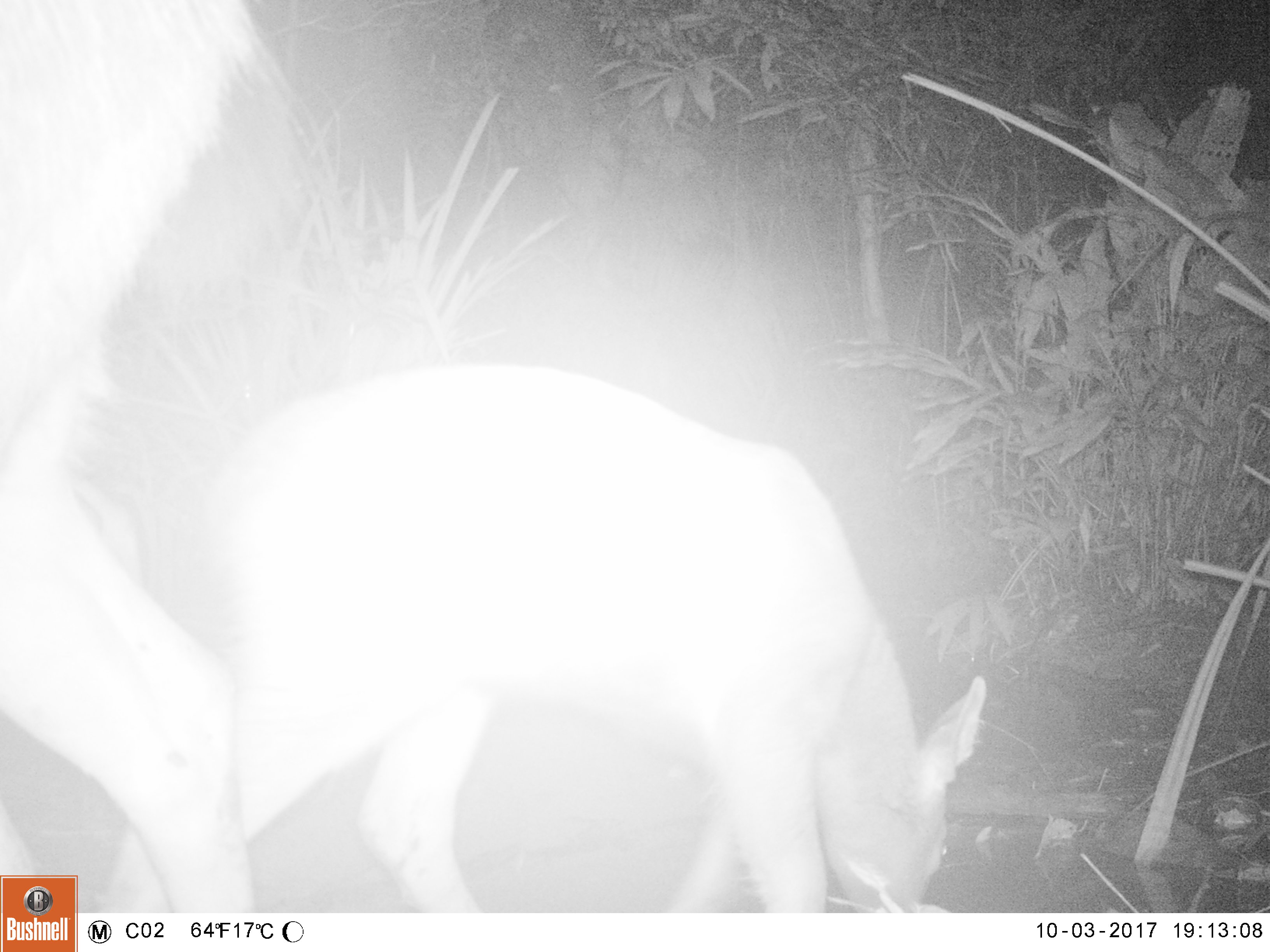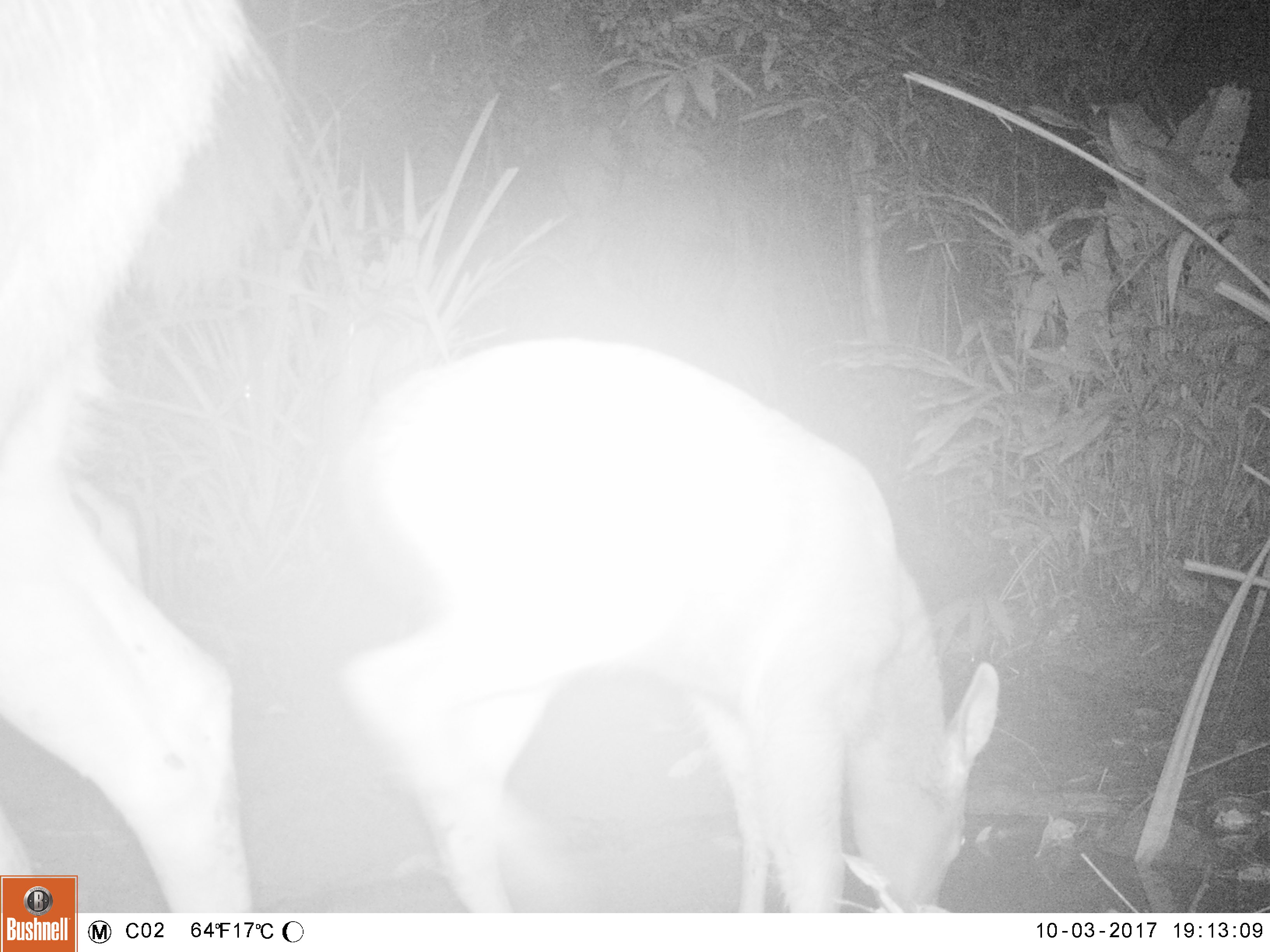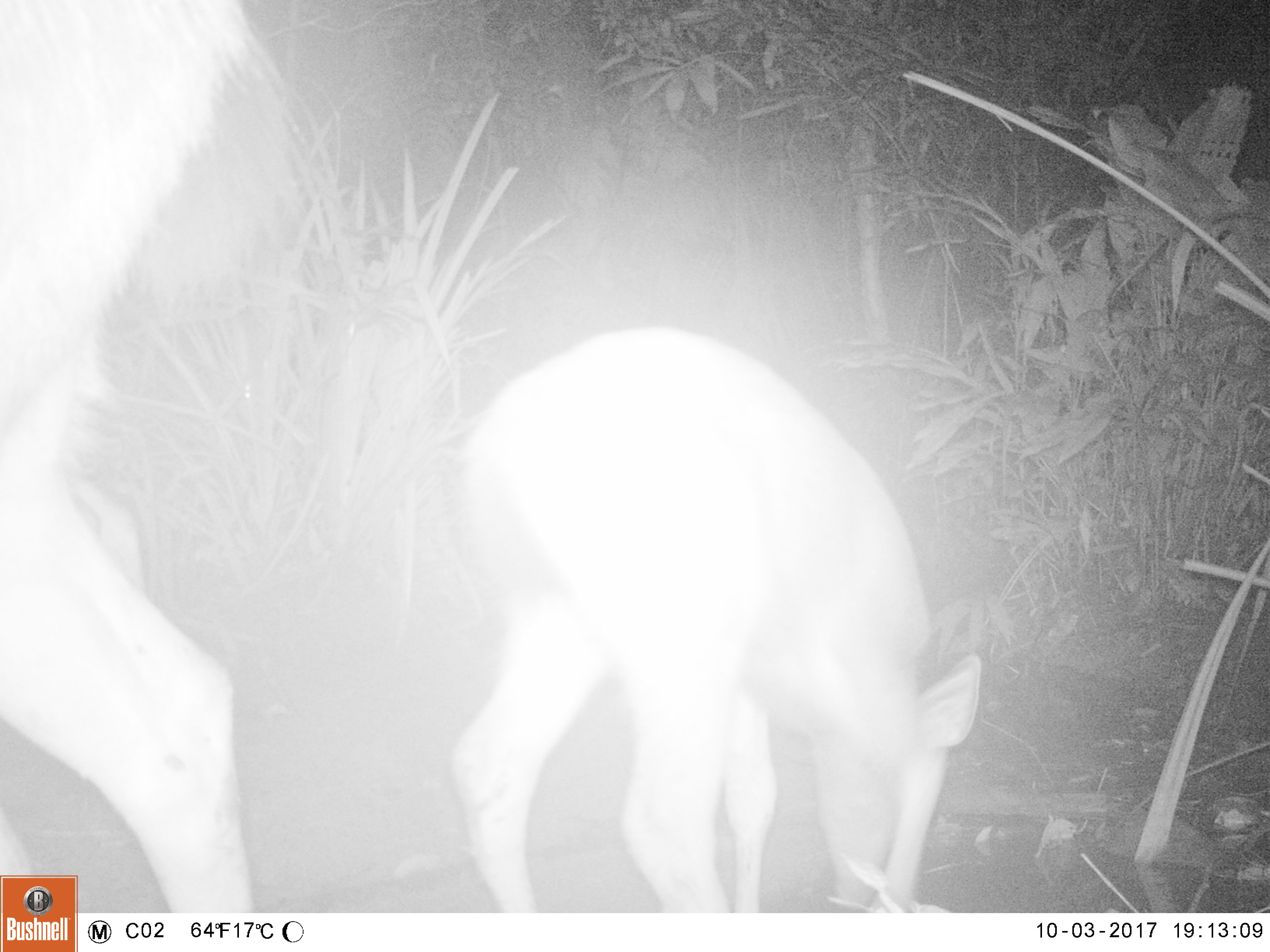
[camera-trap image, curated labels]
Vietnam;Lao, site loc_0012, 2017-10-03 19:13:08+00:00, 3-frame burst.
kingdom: Animalia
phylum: Chordata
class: Mammalia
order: Artiodactyla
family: Cervidae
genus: Rusa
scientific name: Rusa unicolor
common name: sambar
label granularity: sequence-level